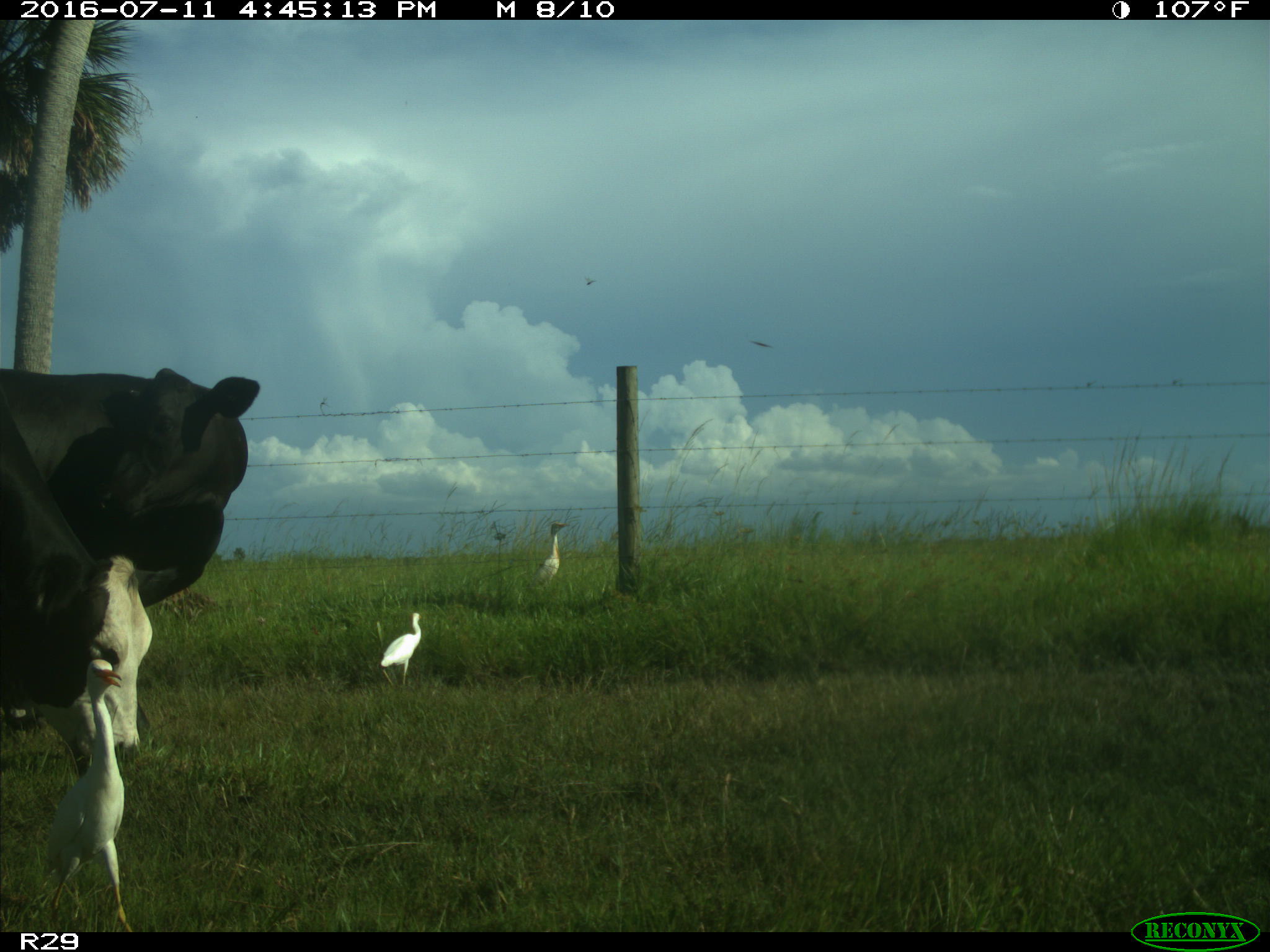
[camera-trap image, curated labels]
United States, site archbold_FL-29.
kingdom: Animalia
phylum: Chordata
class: Mammalia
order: Artiodactyla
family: Bovidae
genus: Bos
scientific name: Bos taurus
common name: domestic cow